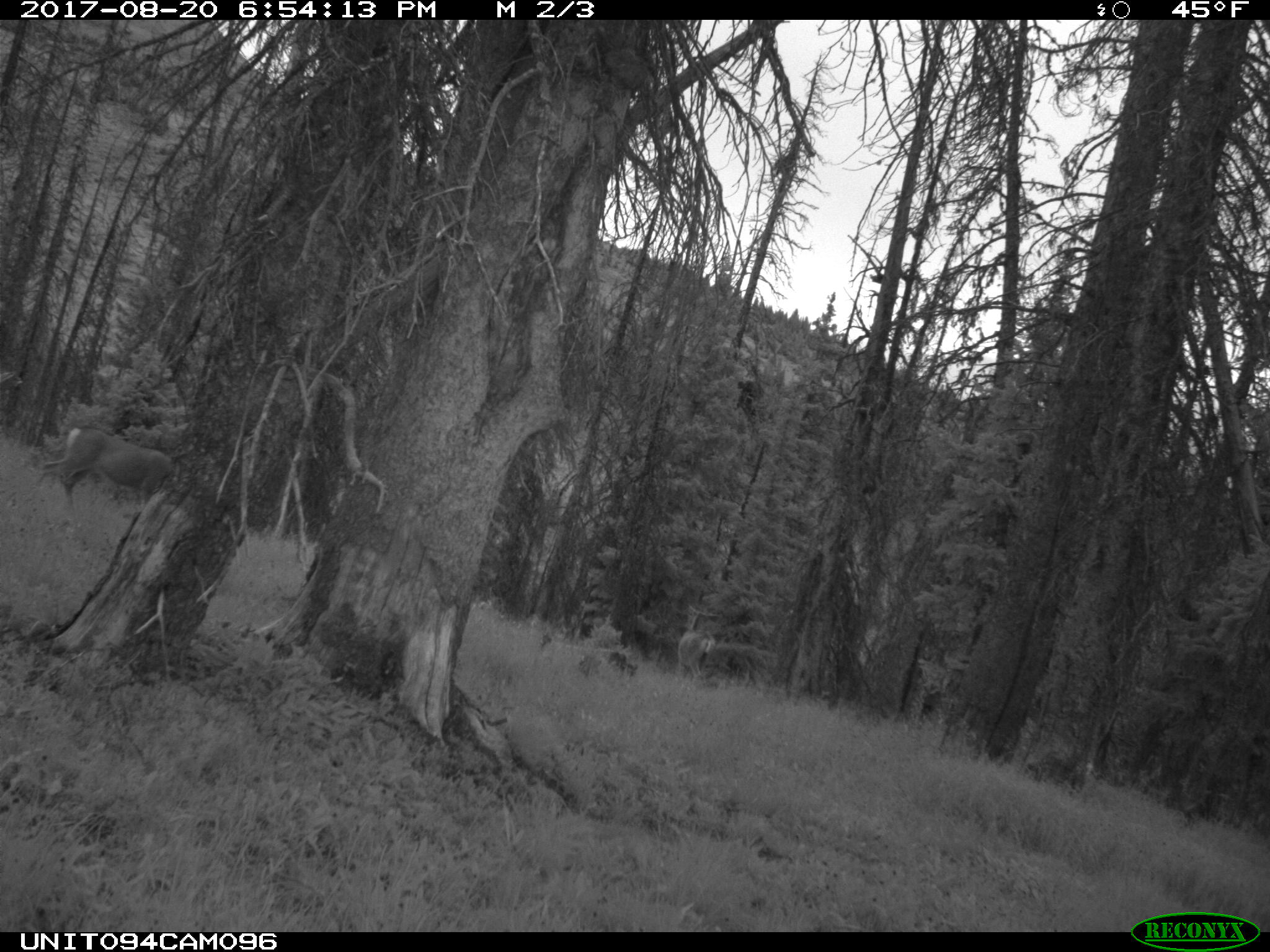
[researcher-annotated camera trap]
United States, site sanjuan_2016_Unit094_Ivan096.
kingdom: Animalia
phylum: Chordata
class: Mammalia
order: Artiodactyla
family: Cervidae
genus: Odocoileus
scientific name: Odocoileus hemionus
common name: mule deer